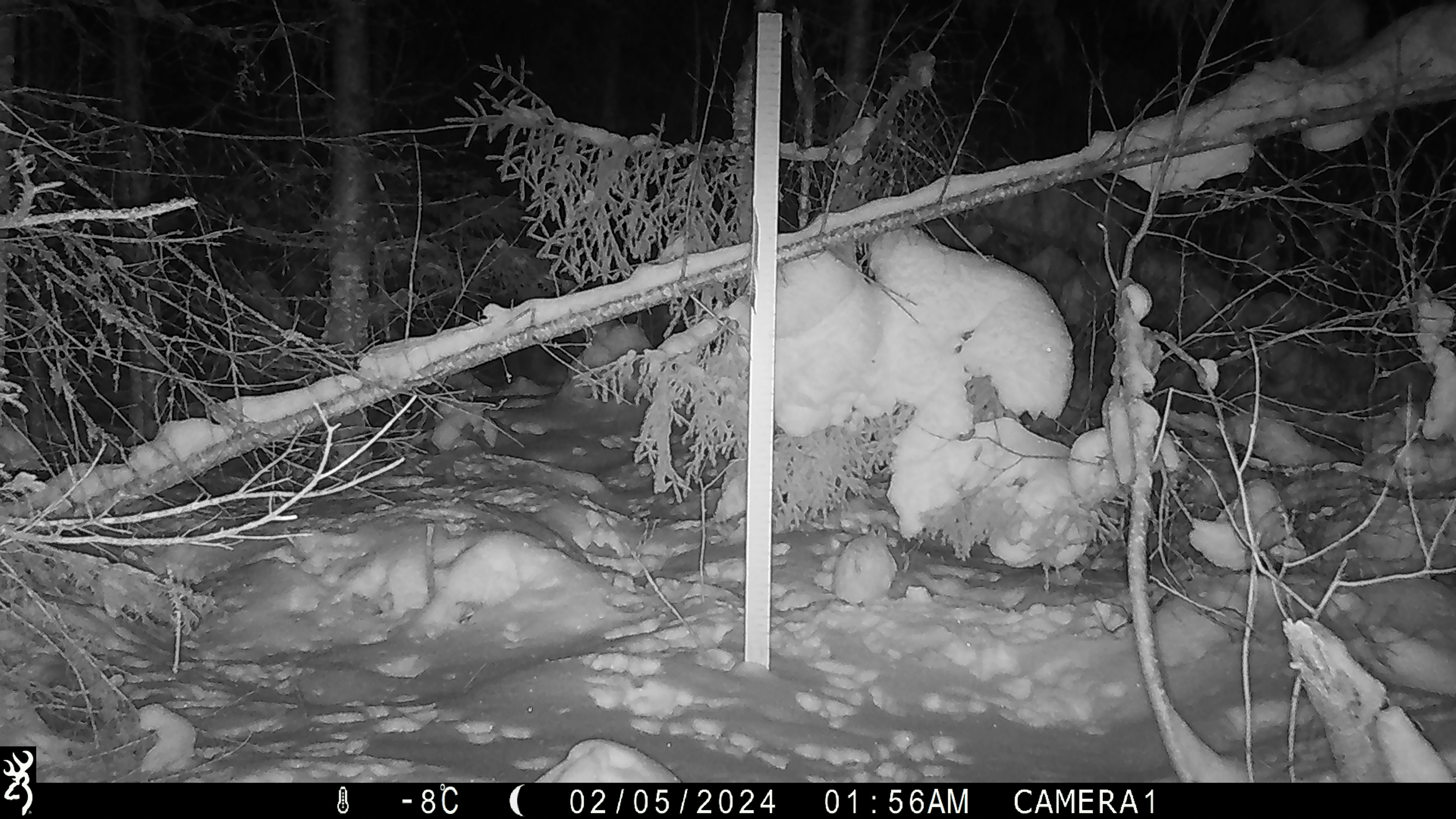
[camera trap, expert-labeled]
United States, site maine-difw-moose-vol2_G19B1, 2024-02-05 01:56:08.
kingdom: Animalia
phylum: Chordata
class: Mammalia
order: Lagomorpha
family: Leporidae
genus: Lepus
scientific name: Lepus americanus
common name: snowshoe hare